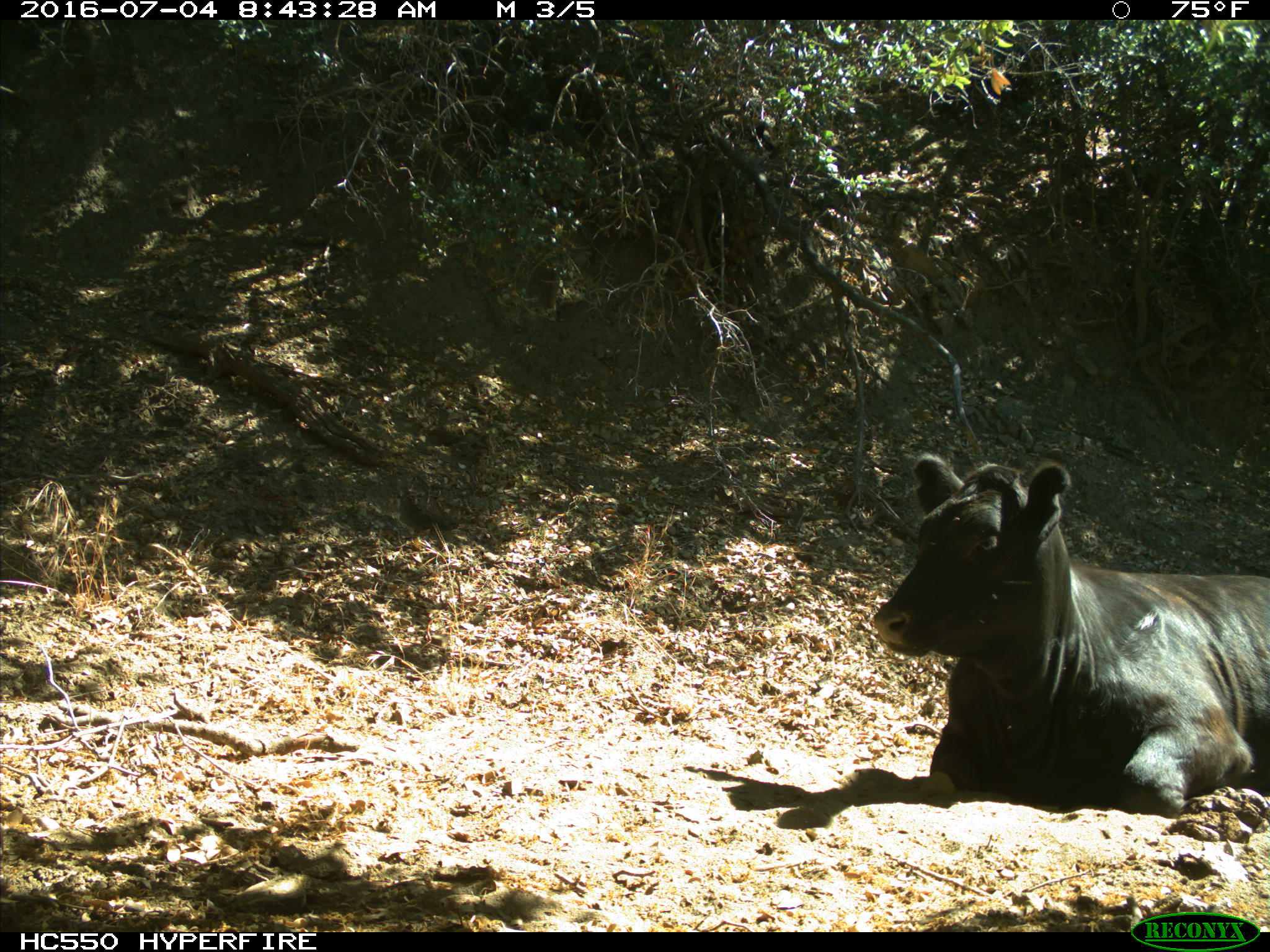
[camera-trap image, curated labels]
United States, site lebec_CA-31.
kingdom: Animalia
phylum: Chordata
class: Mammalia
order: Artiodactyla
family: Bovidae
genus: Bos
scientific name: Bos taurus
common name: domestic cow